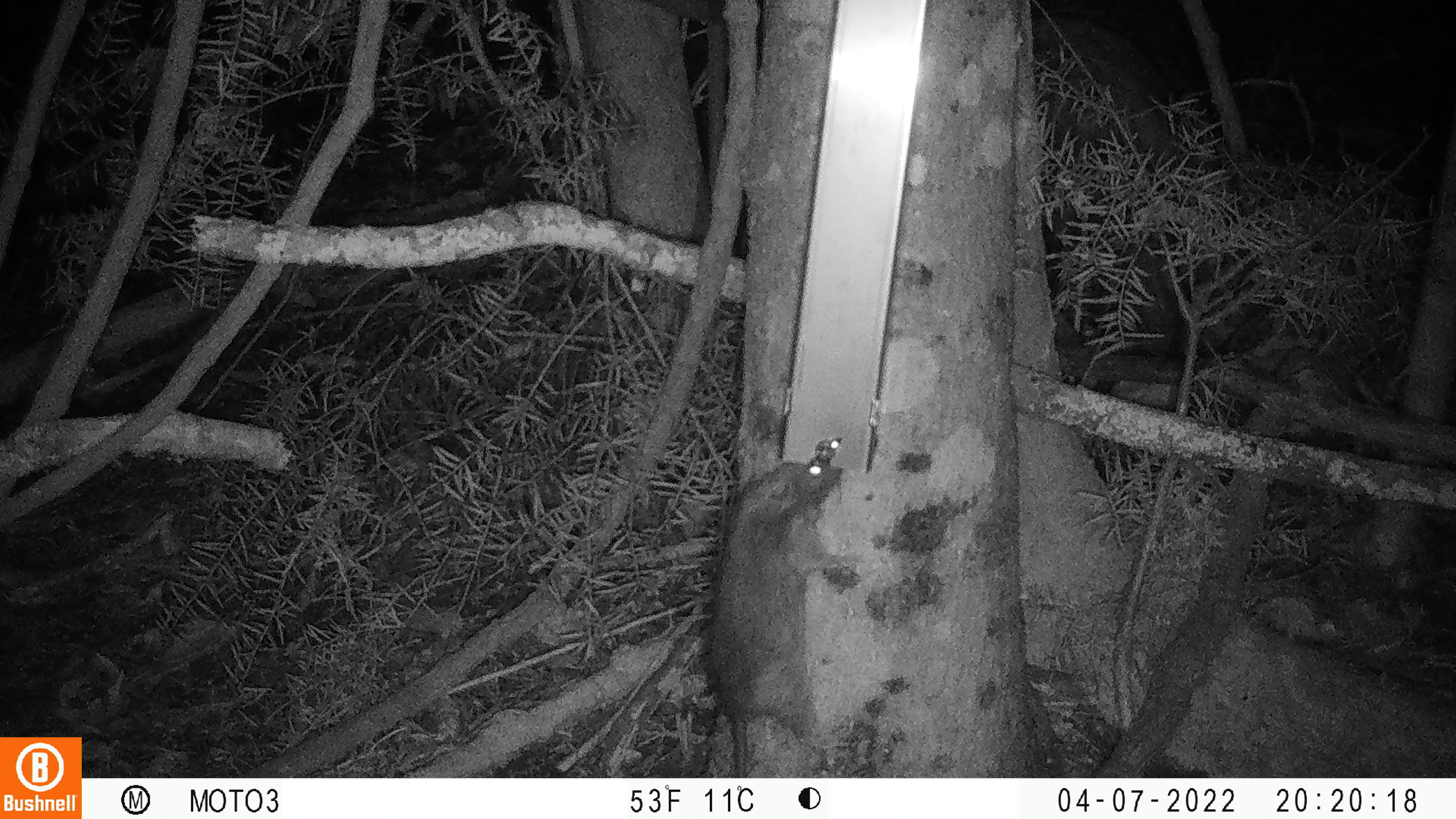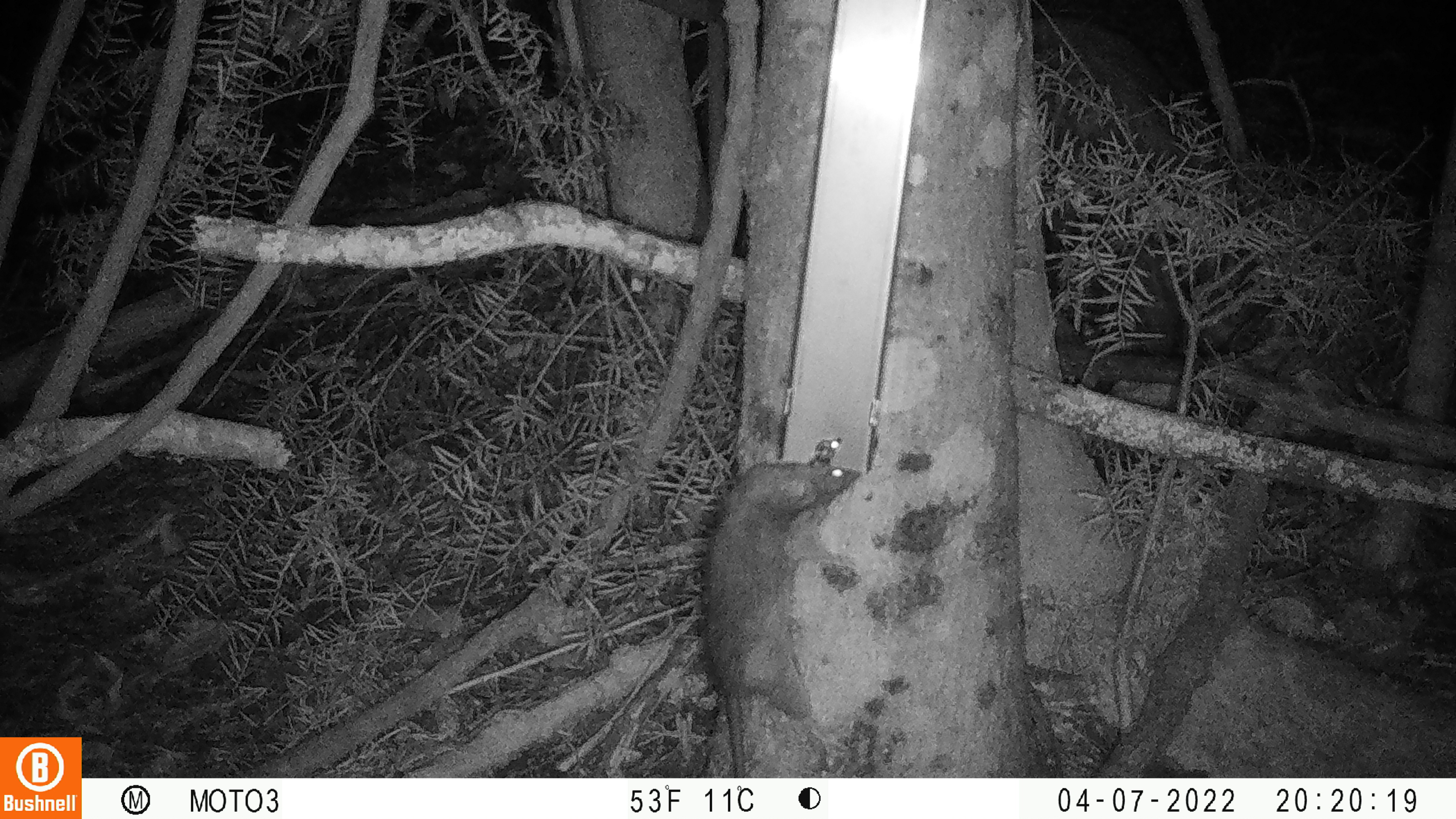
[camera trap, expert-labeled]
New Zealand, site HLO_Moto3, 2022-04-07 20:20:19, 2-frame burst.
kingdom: Animalia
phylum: Chordata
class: Mammalia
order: Rodentia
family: Muridae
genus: Rattus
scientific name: Rattus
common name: rat